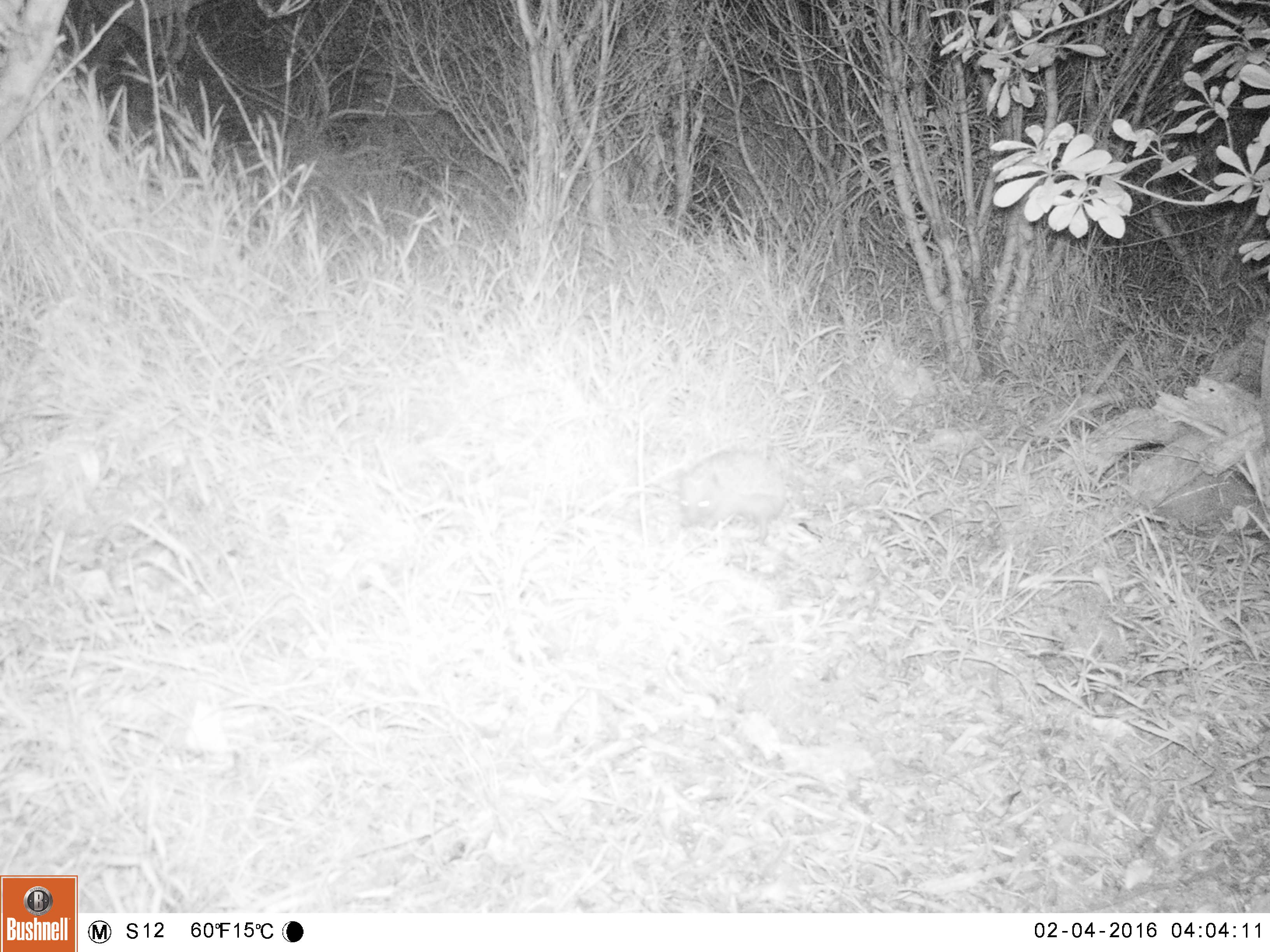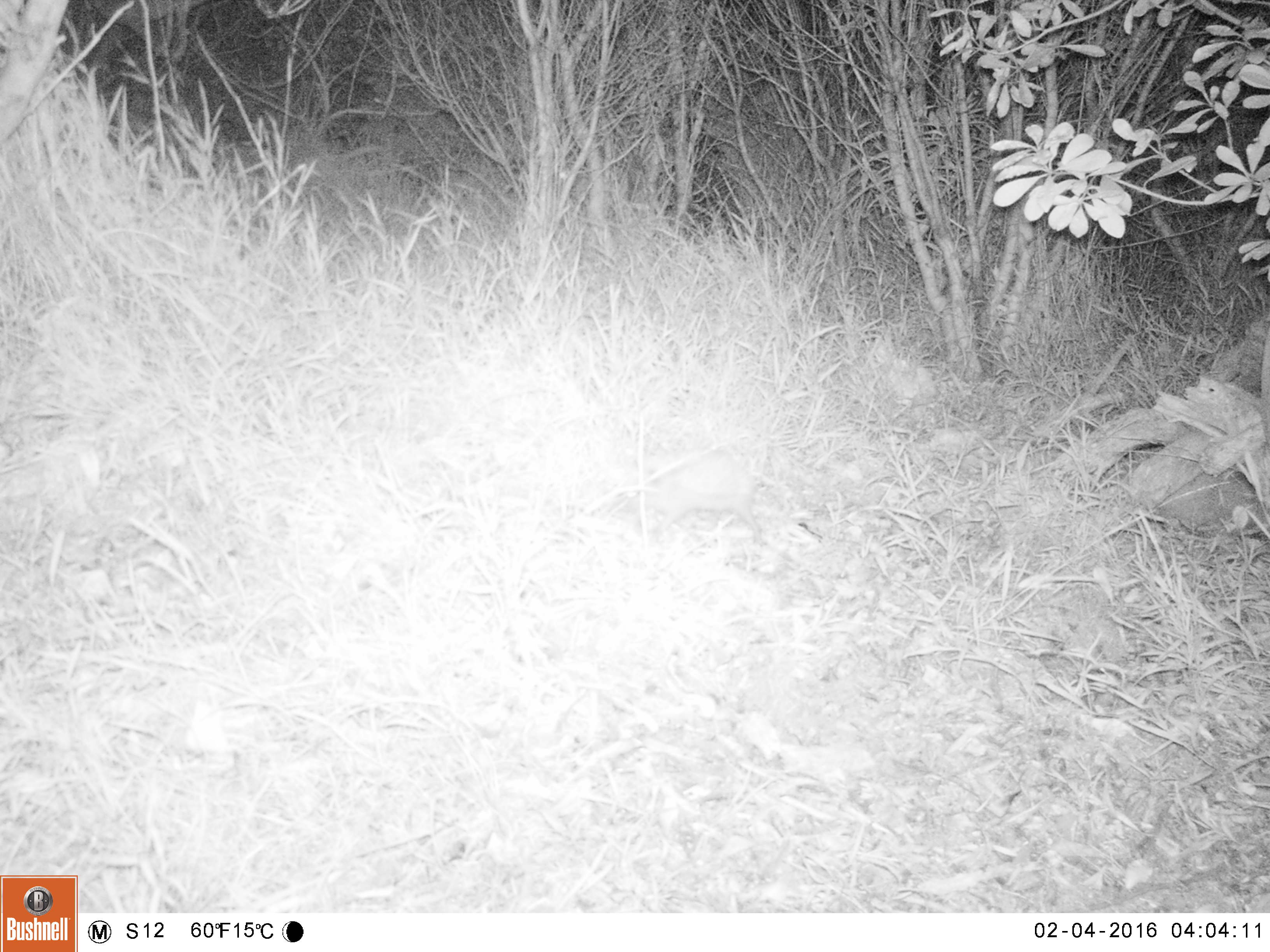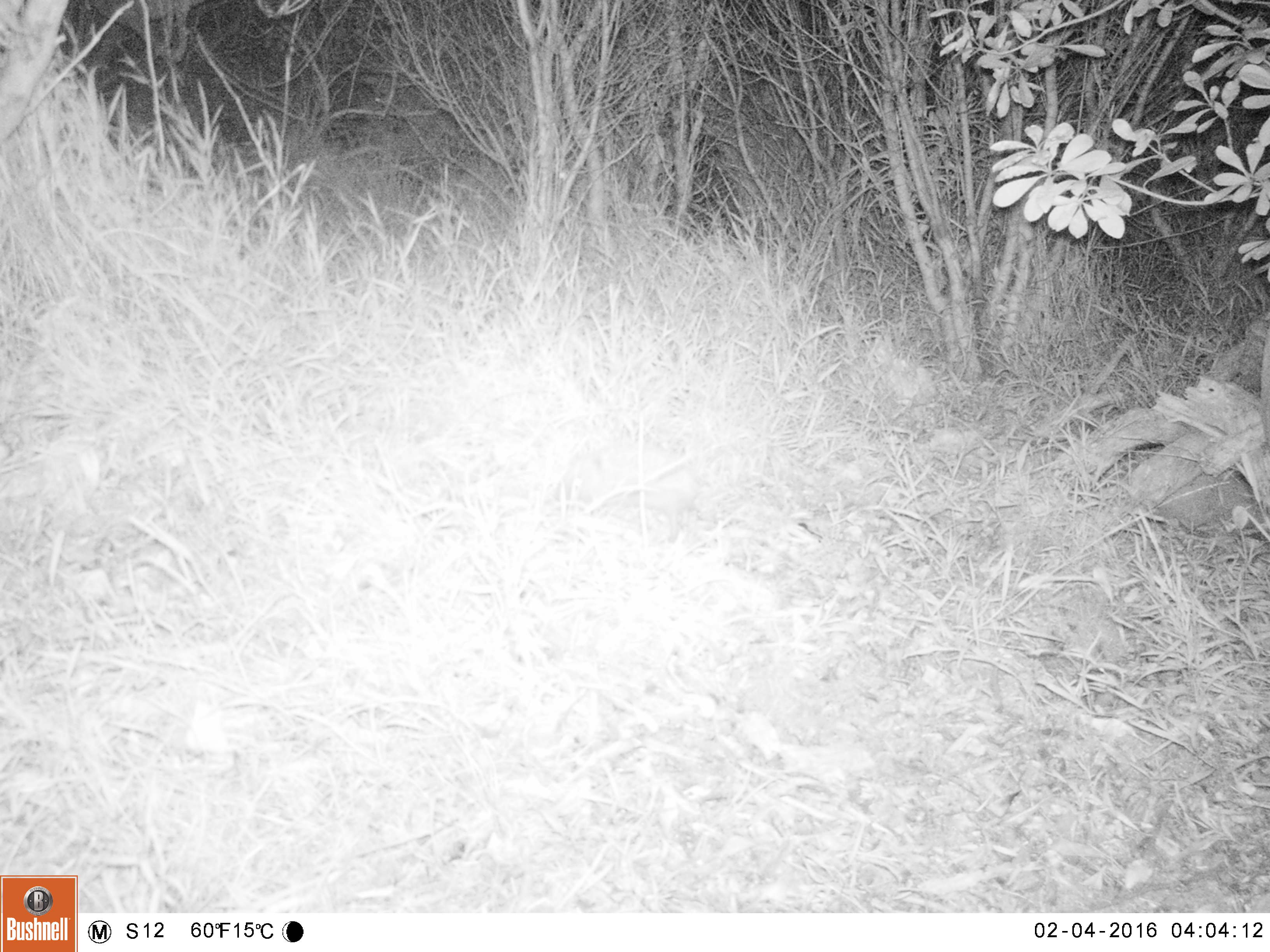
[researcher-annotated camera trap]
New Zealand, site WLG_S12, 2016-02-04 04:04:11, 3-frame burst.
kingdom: Animalia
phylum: Chordata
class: Mammalia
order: Eulipotyphla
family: Erinaceidae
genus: Erinaceus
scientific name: Erinaceus europaeus europaeus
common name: european hedgehog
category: hedgehog